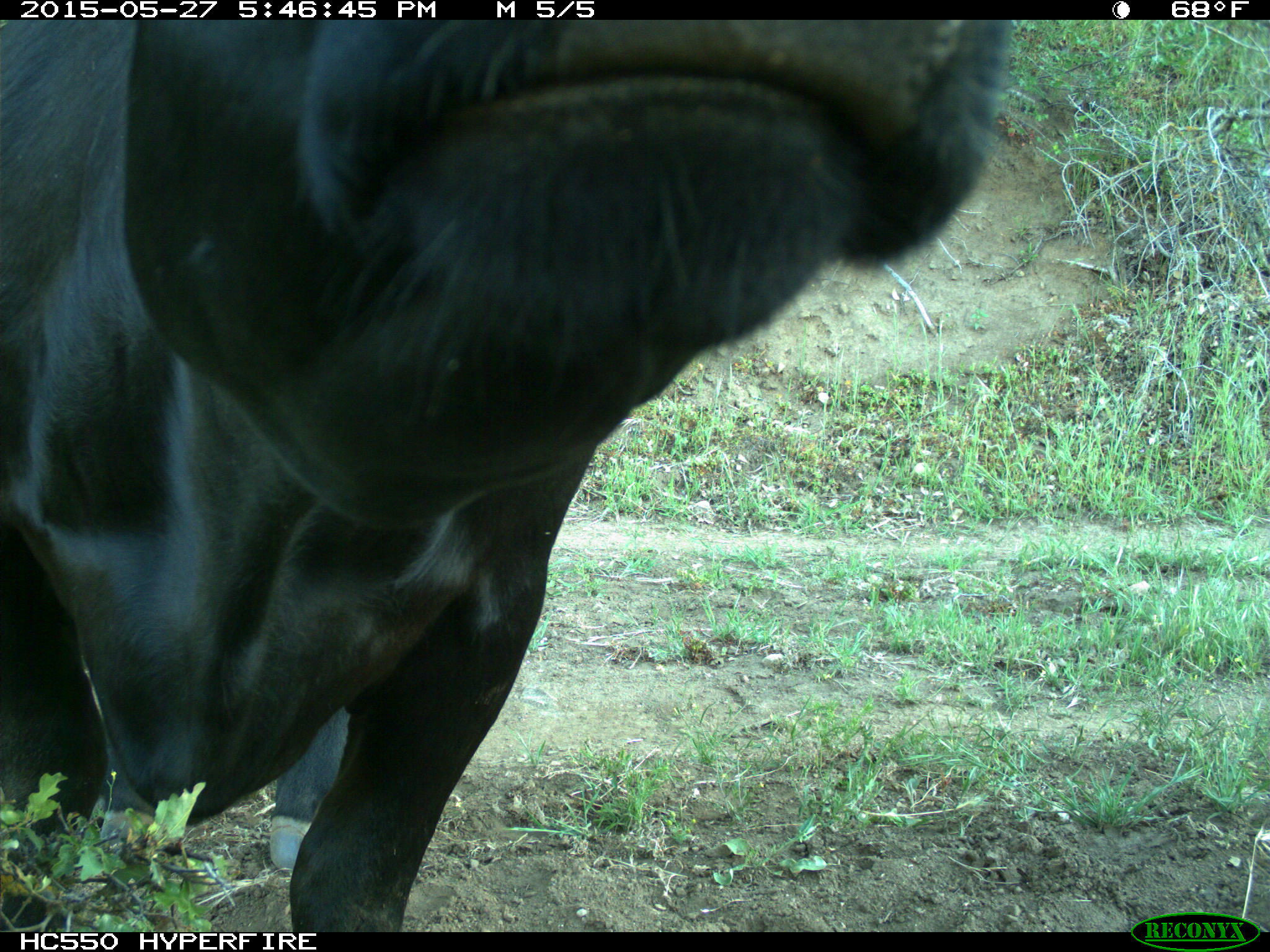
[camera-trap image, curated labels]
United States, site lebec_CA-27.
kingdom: Animalia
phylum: Chordata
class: Mammalia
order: Artiodactyla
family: Bovidae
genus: Bos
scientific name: Bos taurus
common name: domestic cow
Bos taurus (domestic cow).